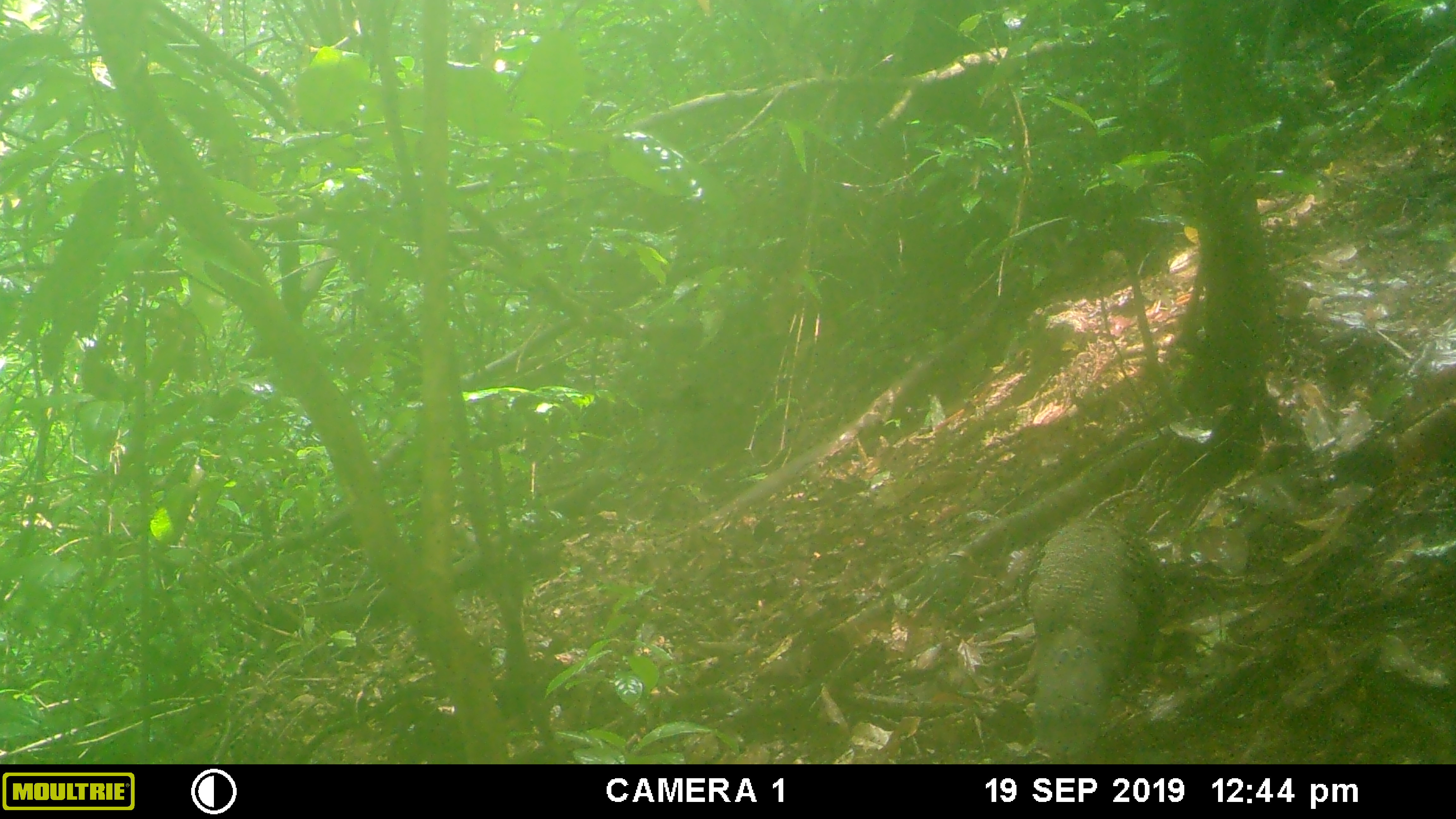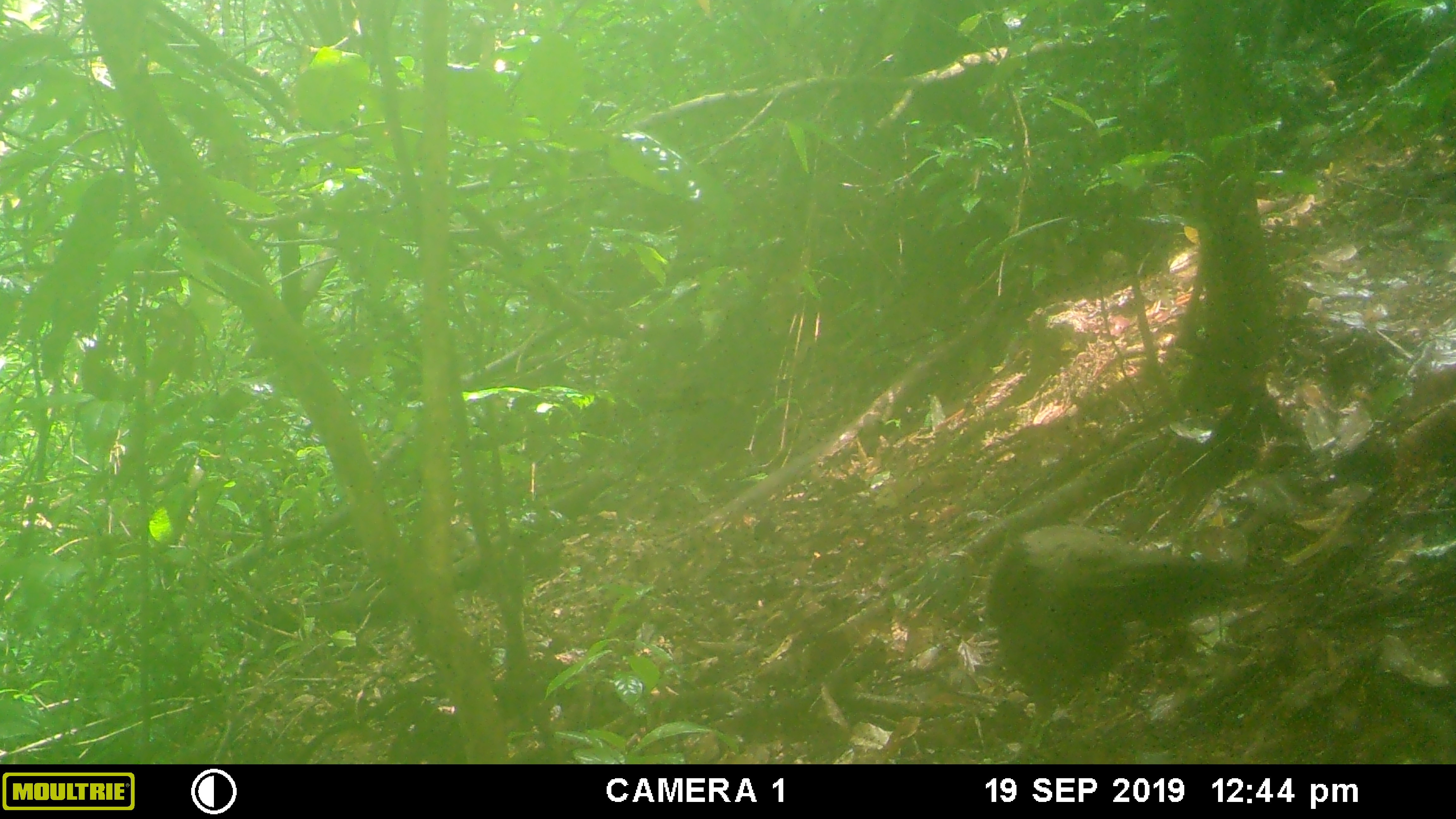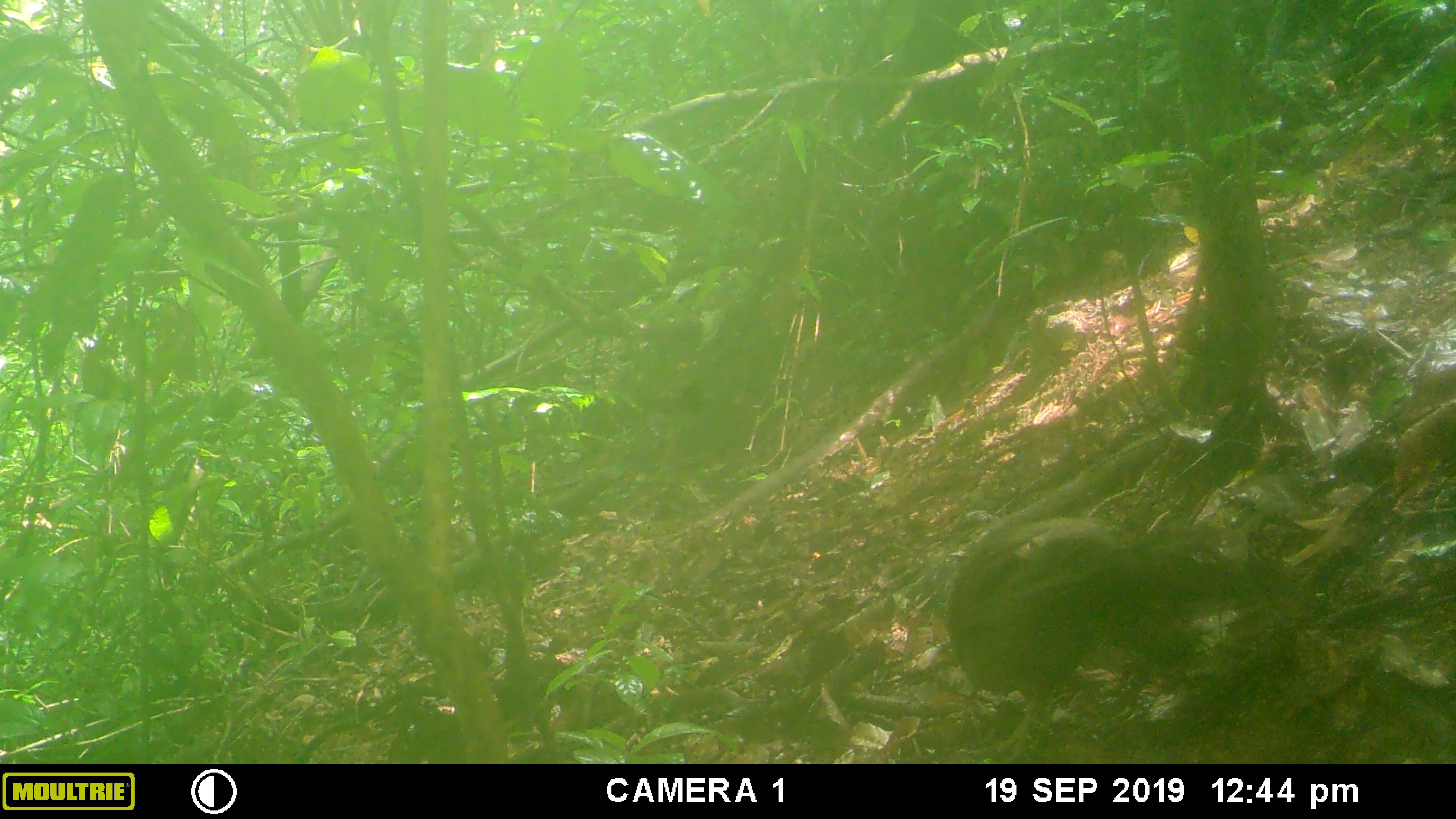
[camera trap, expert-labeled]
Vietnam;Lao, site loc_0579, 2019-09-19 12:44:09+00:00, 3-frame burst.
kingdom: Animalia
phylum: Chordata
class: Aves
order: Galliformes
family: Phasianidae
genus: Polyplectron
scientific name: Polyplectron bicalcaratum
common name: gray peacock-pheasant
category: grey peacock pheasant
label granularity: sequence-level